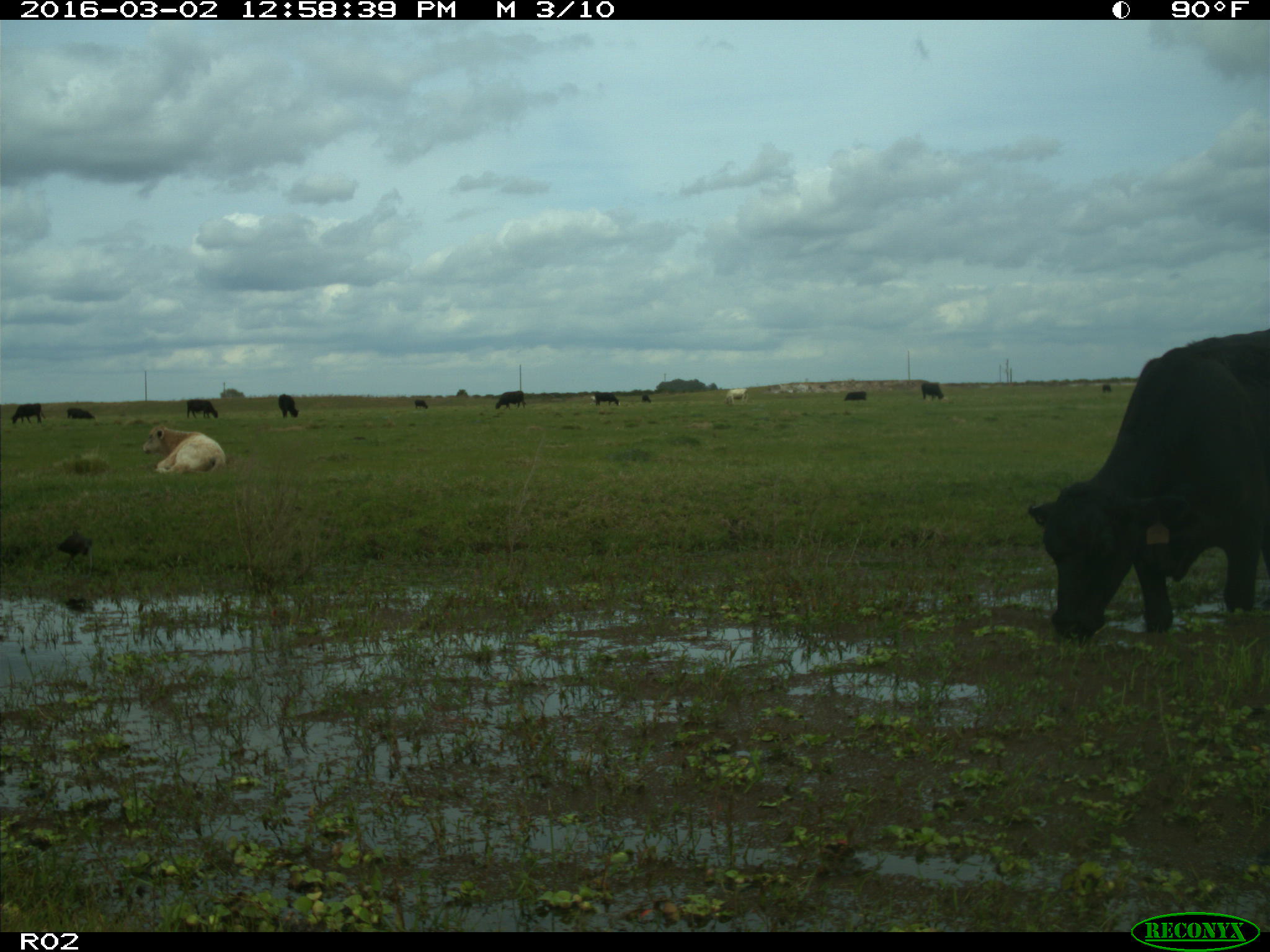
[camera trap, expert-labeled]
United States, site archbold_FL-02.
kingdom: Animalia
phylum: Chordata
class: Mammalia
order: Artiodactyla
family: Bovidae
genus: Bos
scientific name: Bos taurus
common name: domestic cow